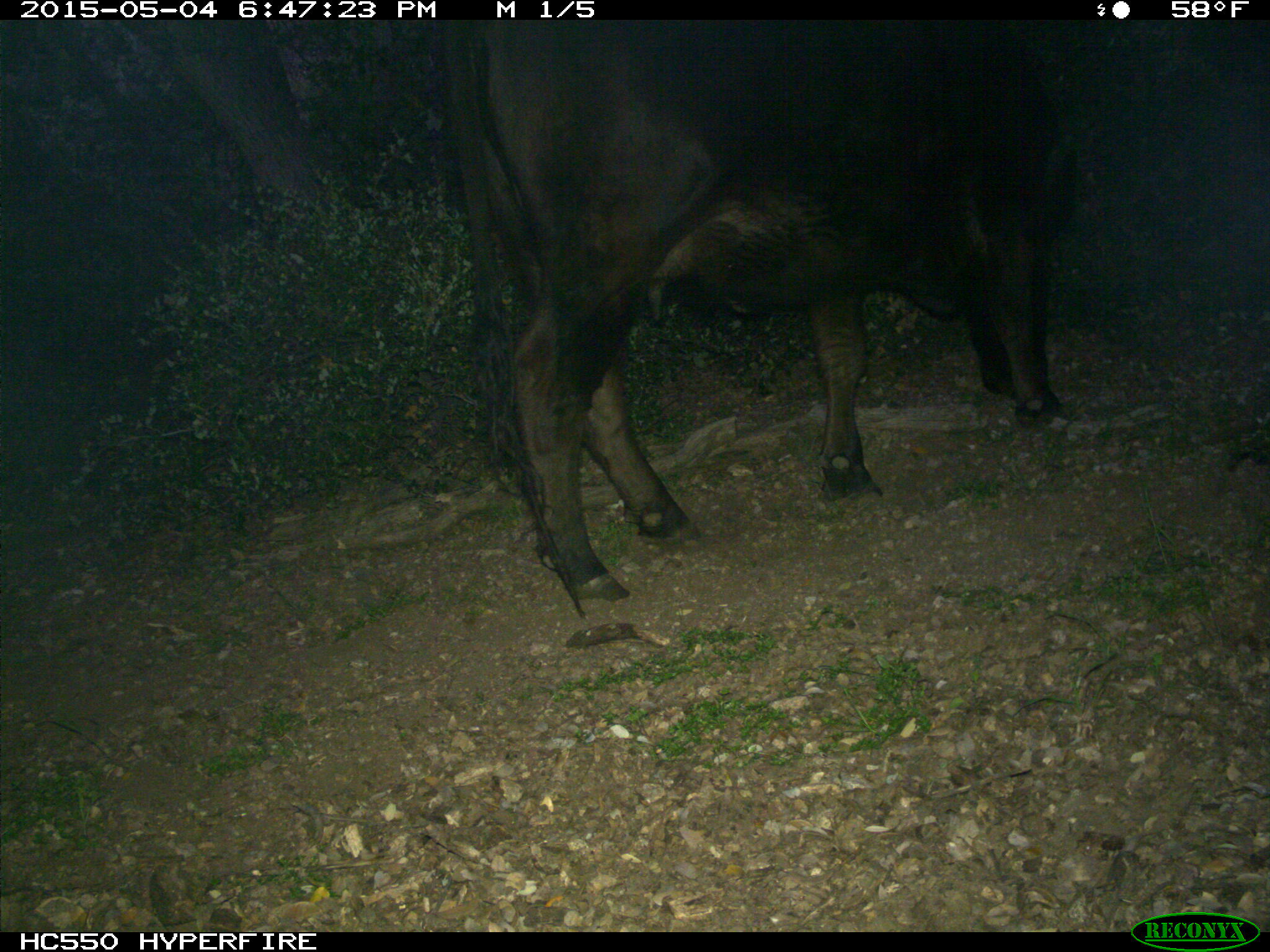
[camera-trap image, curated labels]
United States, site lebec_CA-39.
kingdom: Animalia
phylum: Chordata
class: Mammalia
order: Artiodactyla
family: Bovidae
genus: Bos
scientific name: Bos taurus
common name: domestic cow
Bos taurus (domestic cow).